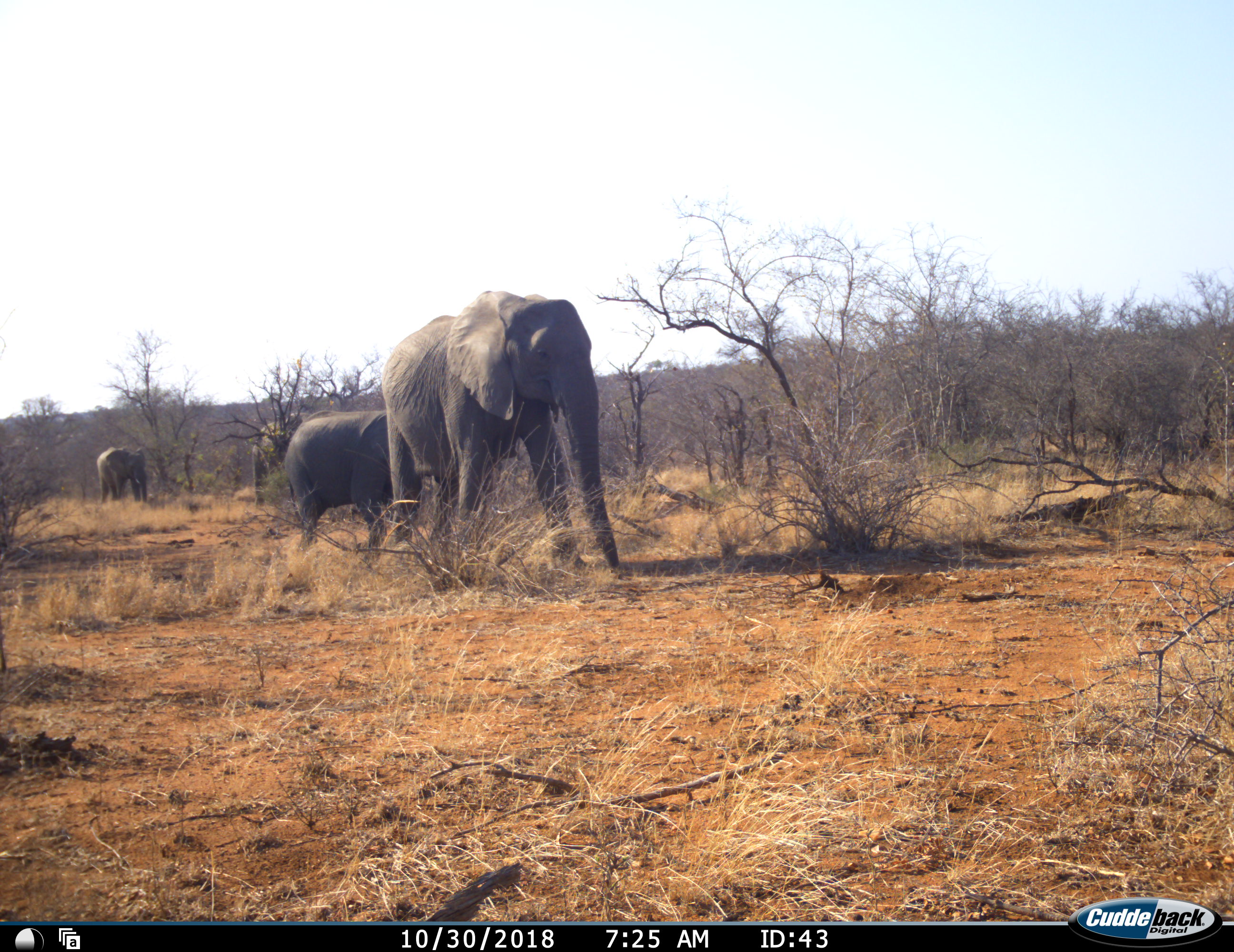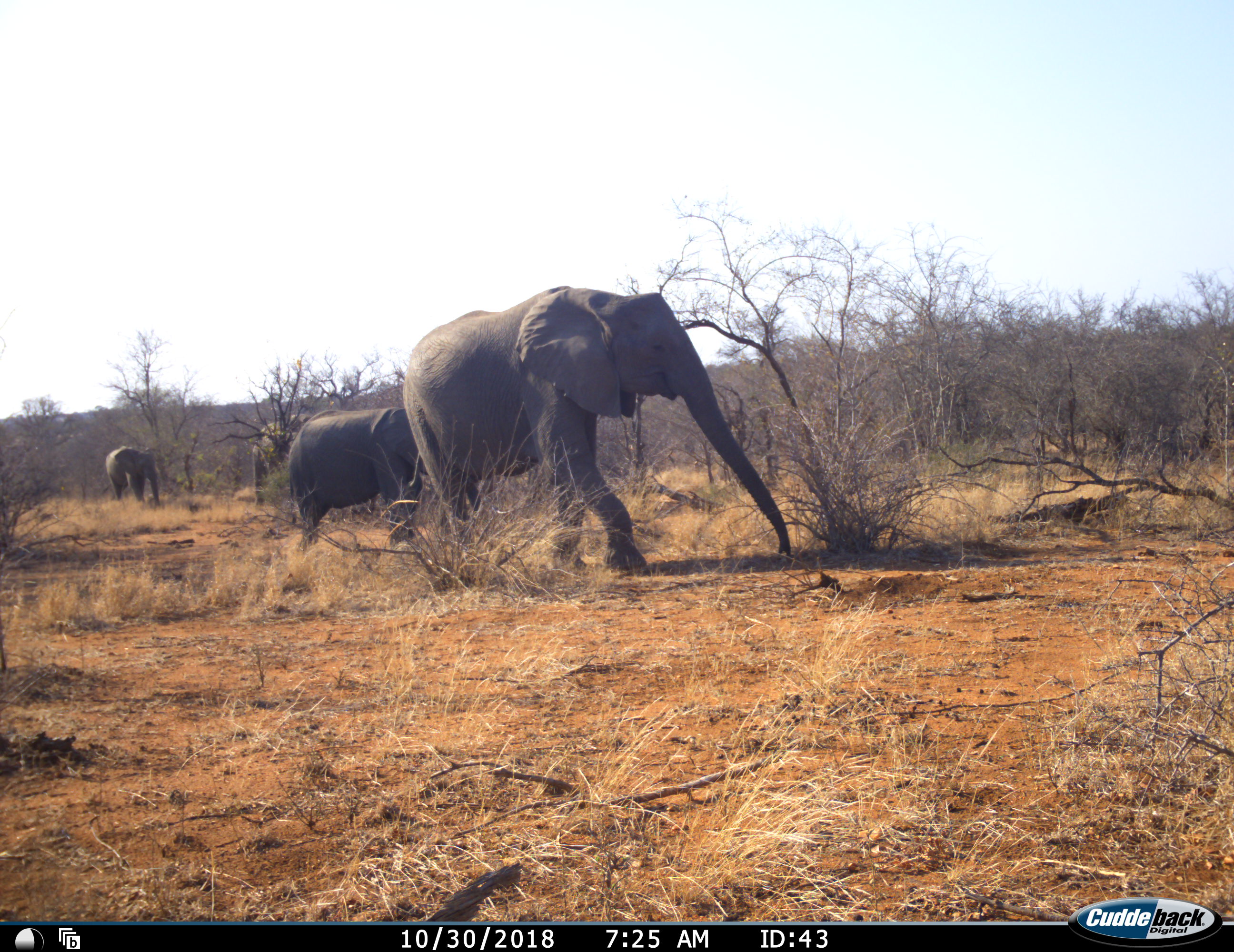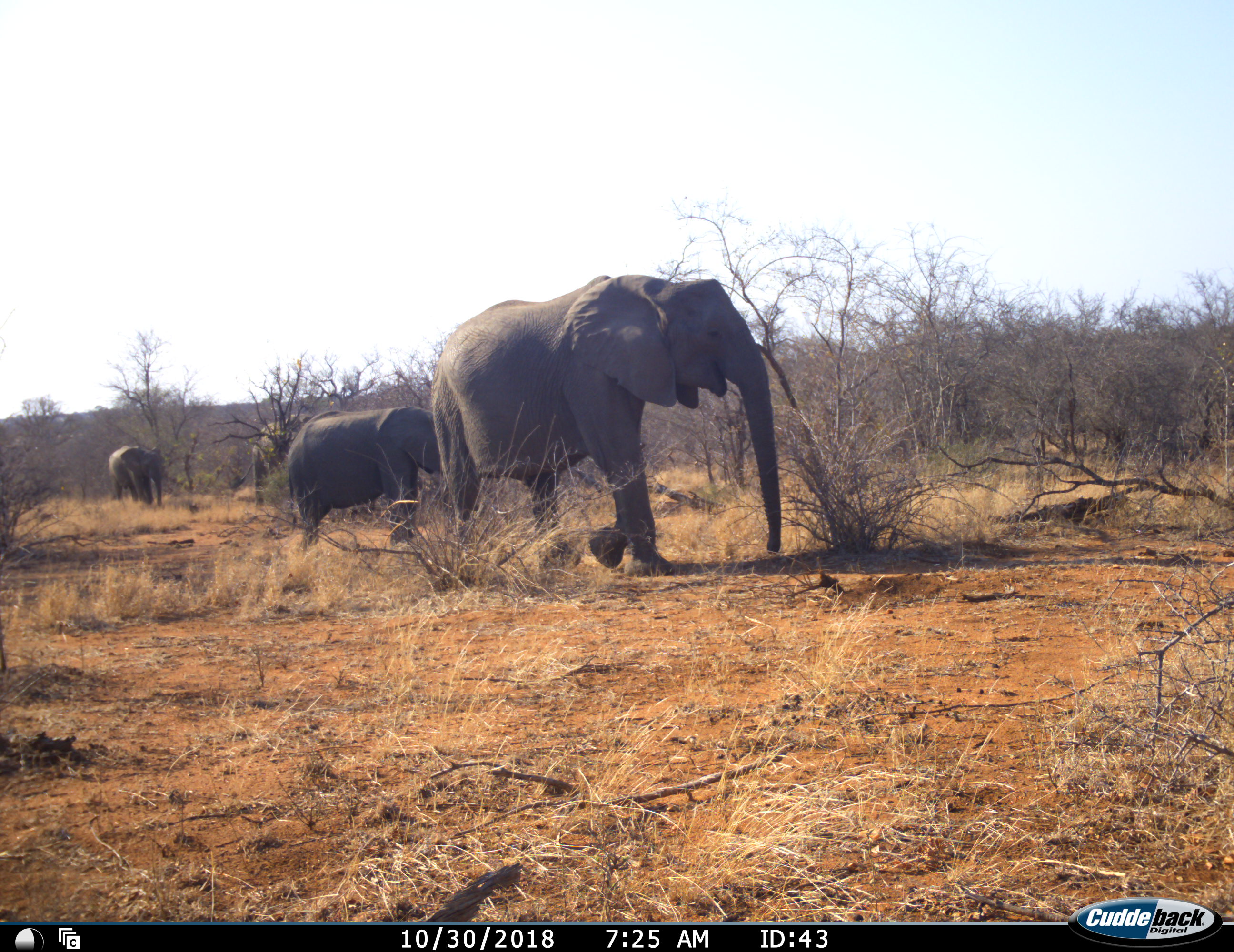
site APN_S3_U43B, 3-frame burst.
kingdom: Animalia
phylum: Chordata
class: Mammalia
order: Proboscidea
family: Elephantidae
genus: Loxodonta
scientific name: Loxodonta africana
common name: african bush elephant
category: elephant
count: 3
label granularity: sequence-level